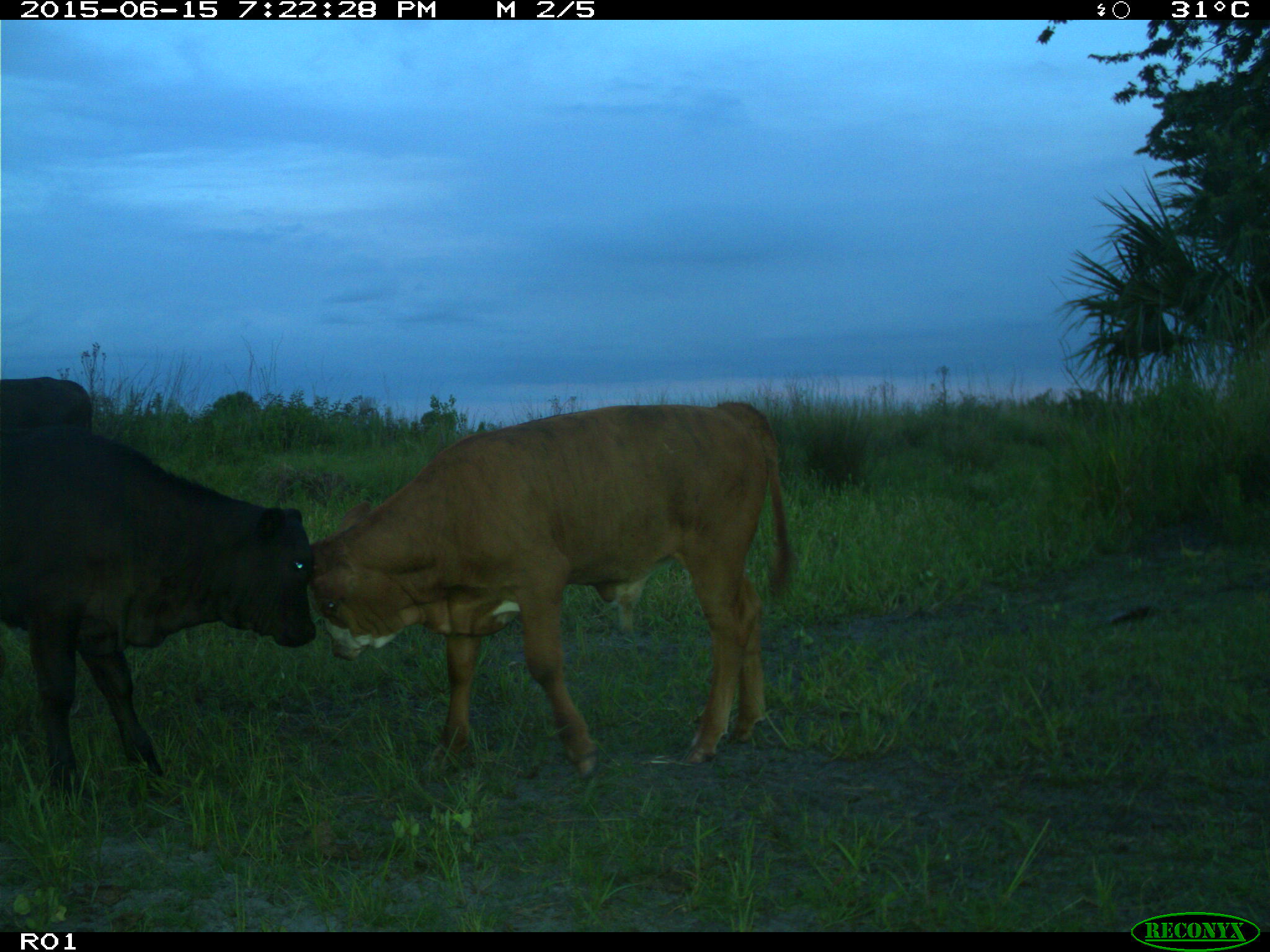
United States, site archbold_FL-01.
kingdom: Animalia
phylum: Chordata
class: Mammalia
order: Artiodactyla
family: Bovidae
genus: Bos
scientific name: Bos taurus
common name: domestic cow